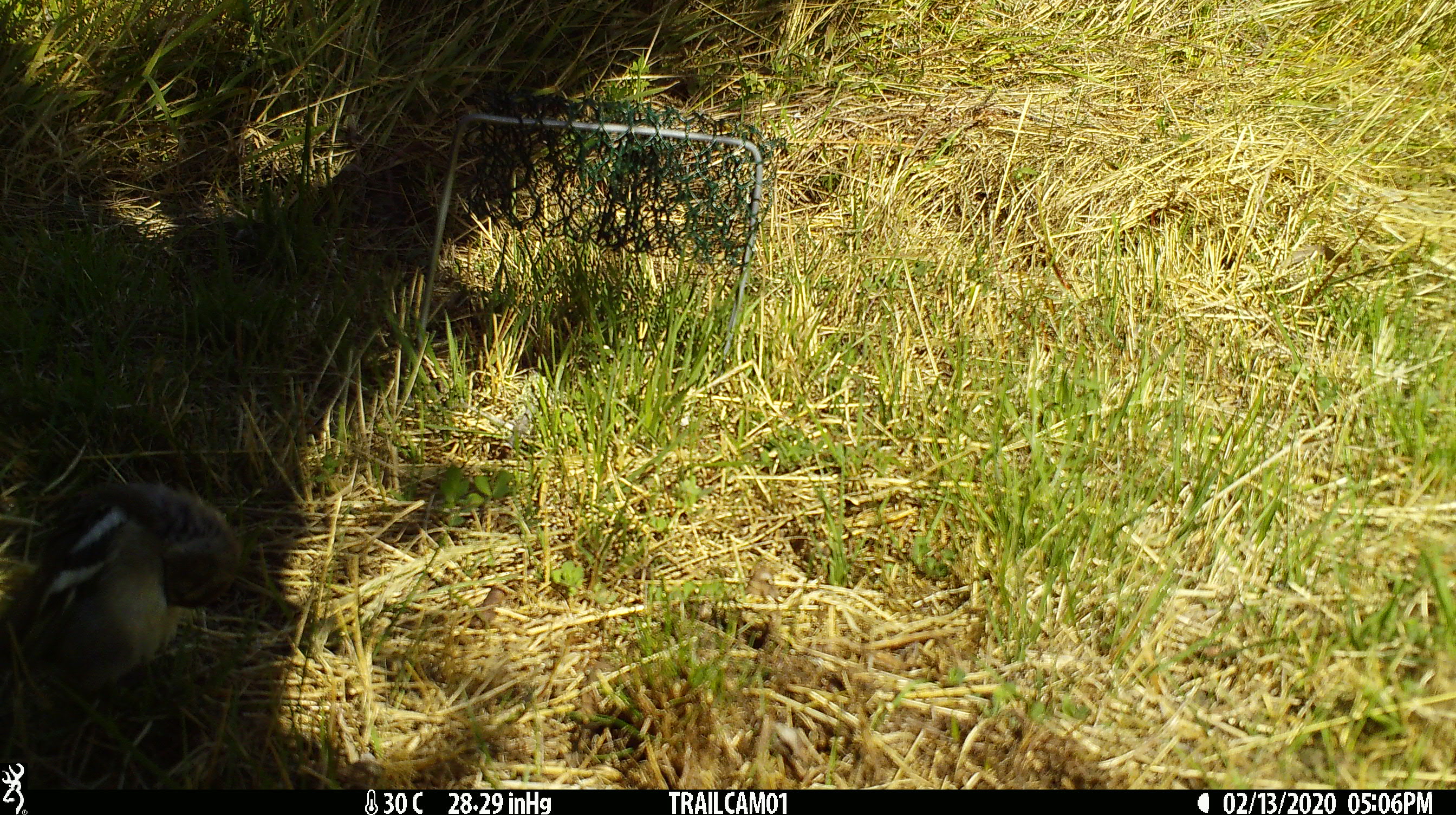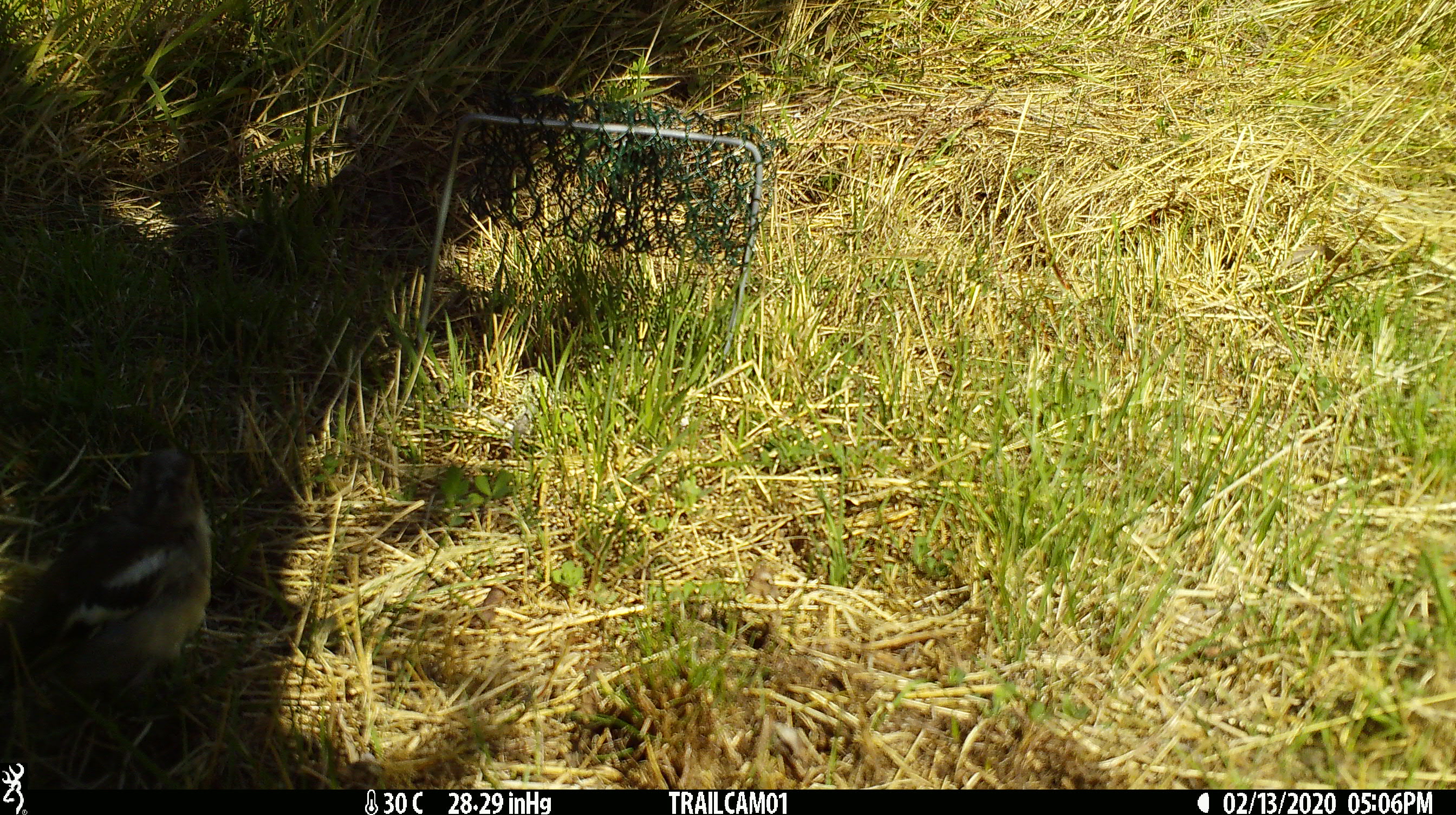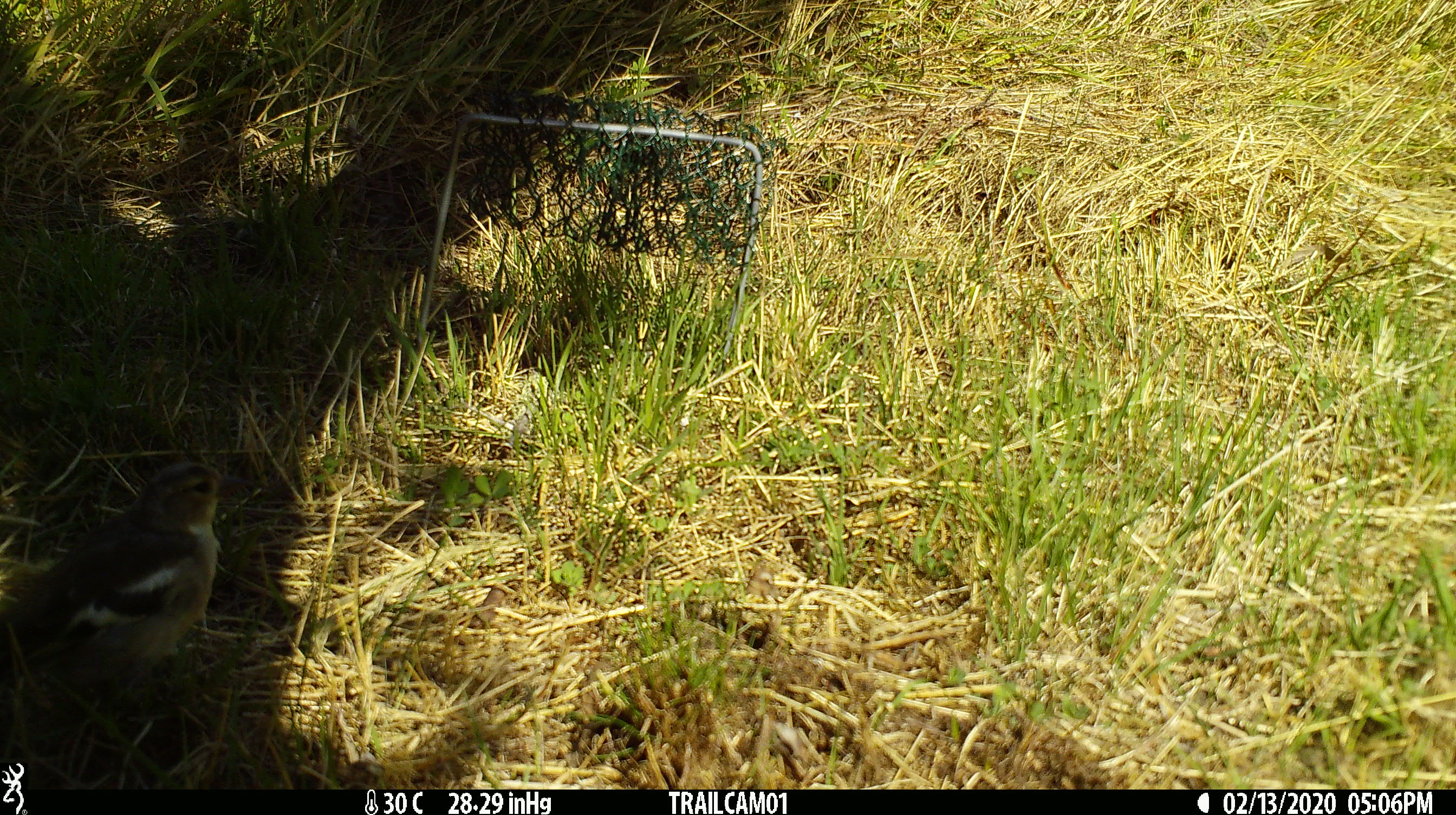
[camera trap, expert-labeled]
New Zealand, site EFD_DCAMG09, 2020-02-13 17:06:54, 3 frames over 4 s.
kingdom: Animalia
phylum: Chordata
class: Aves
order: Passeriformes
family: Fringillidae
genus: Fringilla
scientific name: Fringilla coelebs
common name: common chaffinch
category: chaffinch